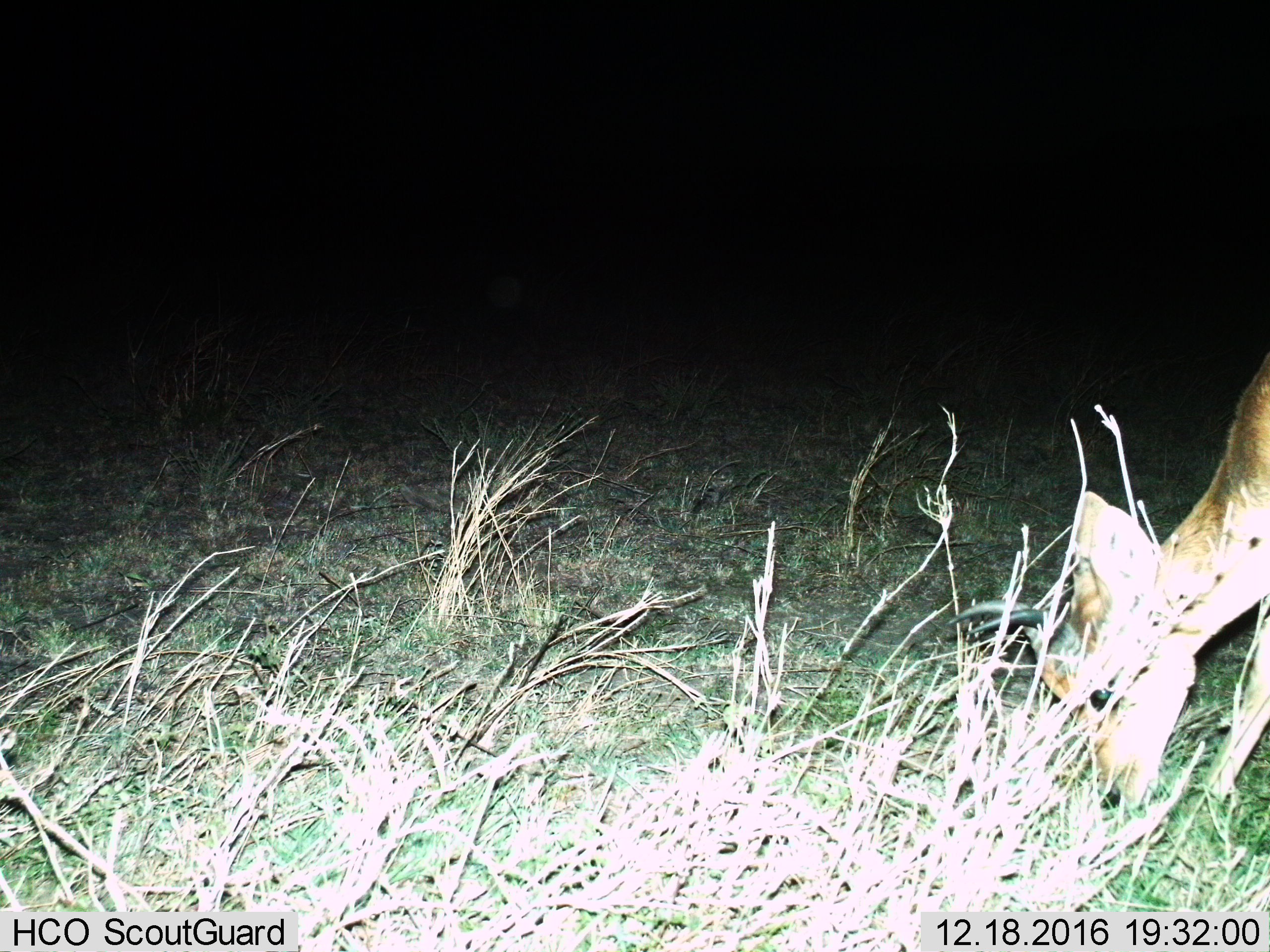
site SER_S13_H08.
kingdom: Animalia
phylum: Chordata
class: Mammalia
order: Artiodactyla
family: Bovidae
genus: Redunca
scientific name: Redunca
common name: reedbuck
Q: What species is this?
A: Reedbuck (Redunca).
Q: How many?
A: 1.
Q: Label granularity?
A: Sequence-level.